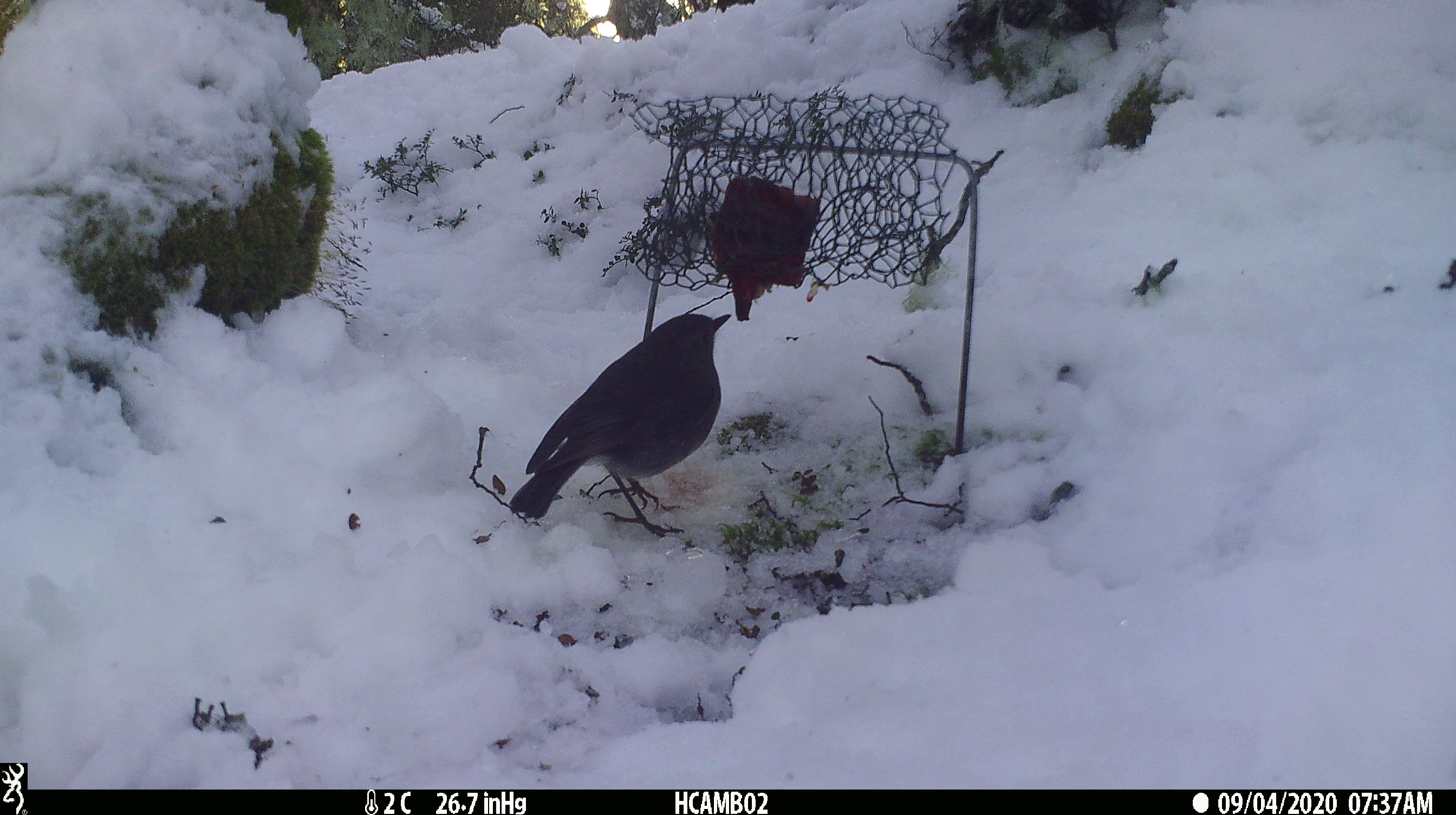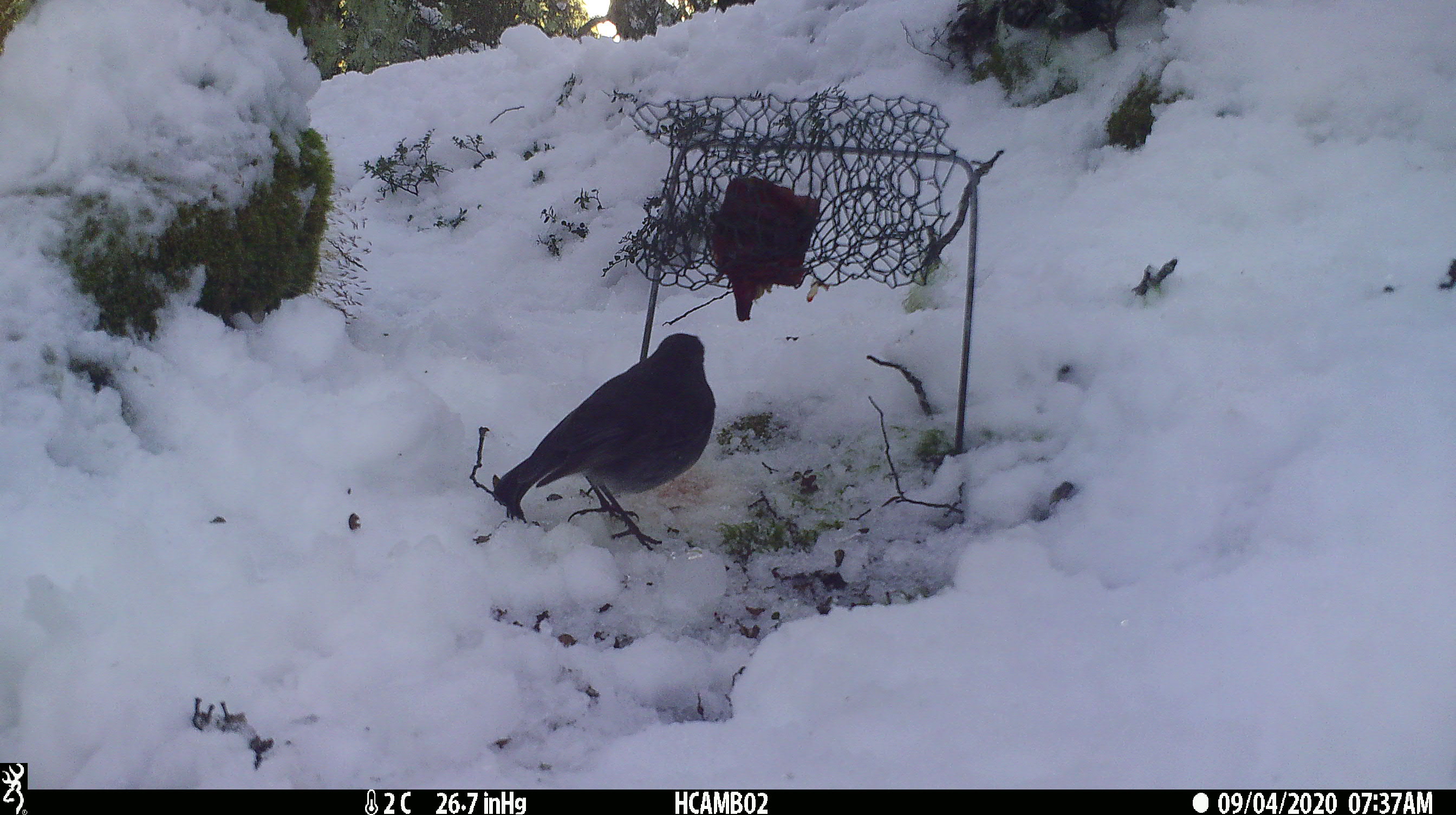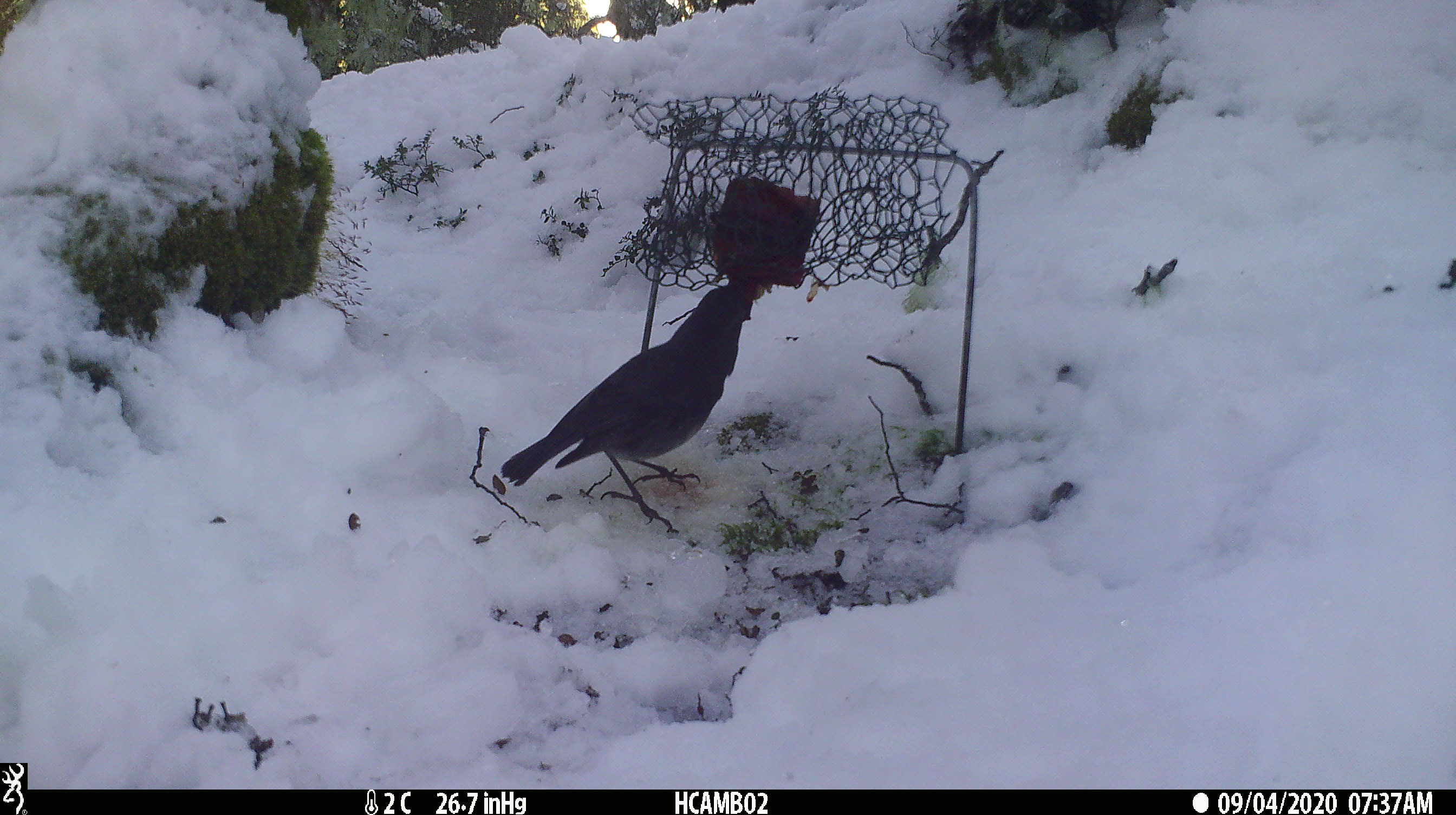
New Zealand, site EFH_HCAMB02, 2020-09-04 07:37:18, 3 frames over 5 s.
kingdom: Animalia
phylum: Chordata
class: Aves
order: Passeriformes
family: Petroicidae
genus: Petroica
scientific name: Petroica australis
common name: new zealand robin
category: robin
Robin (new zealand robin) (Petroica australis).